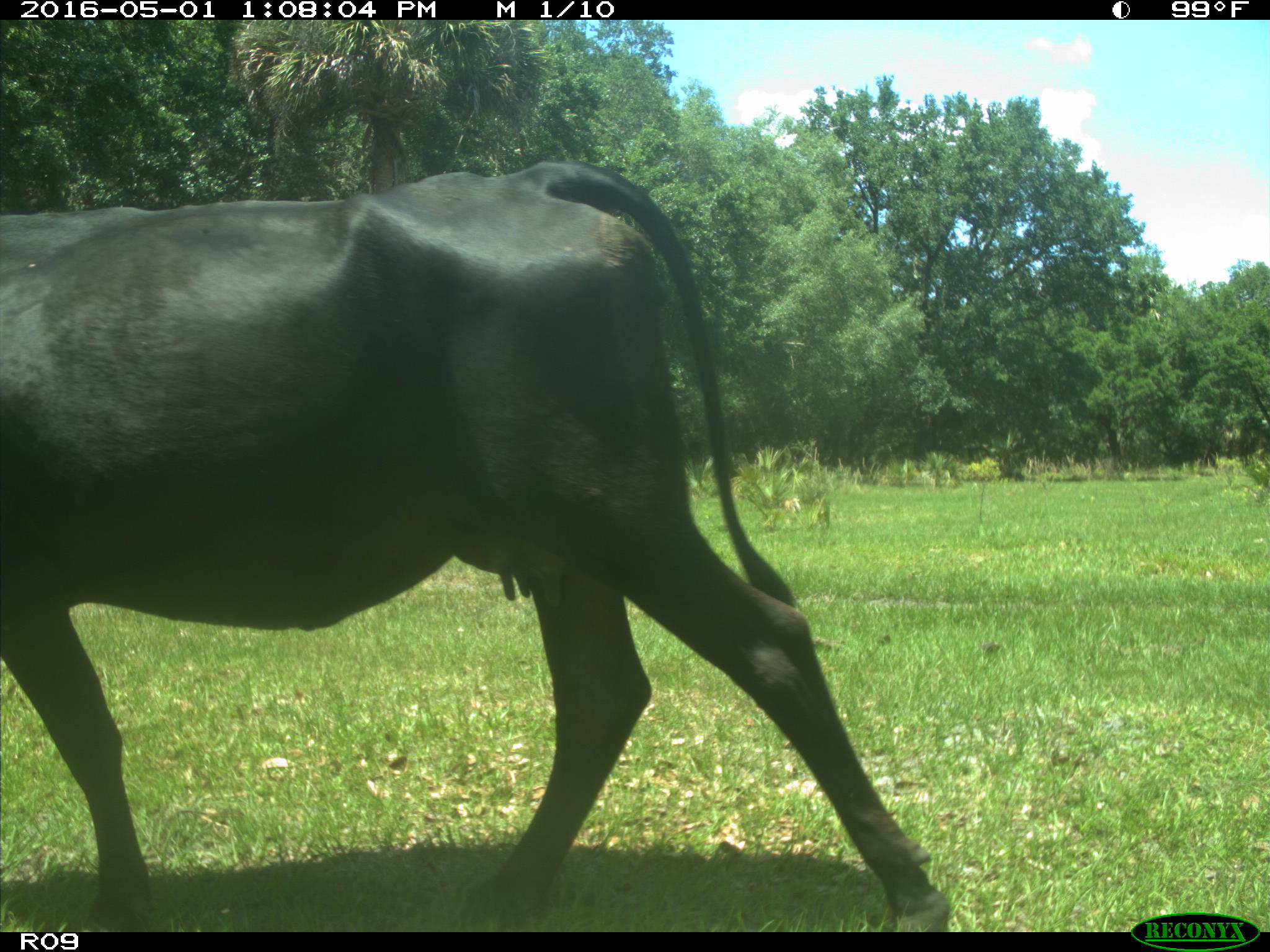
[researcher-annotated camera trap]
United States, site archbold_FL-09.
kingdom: Animalia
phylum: Chordata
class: Mammalia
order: Artiodactyla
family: Bovidae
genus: Bos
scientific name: Bos taurus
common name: domestic cow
Bos taurus (domestic cow).